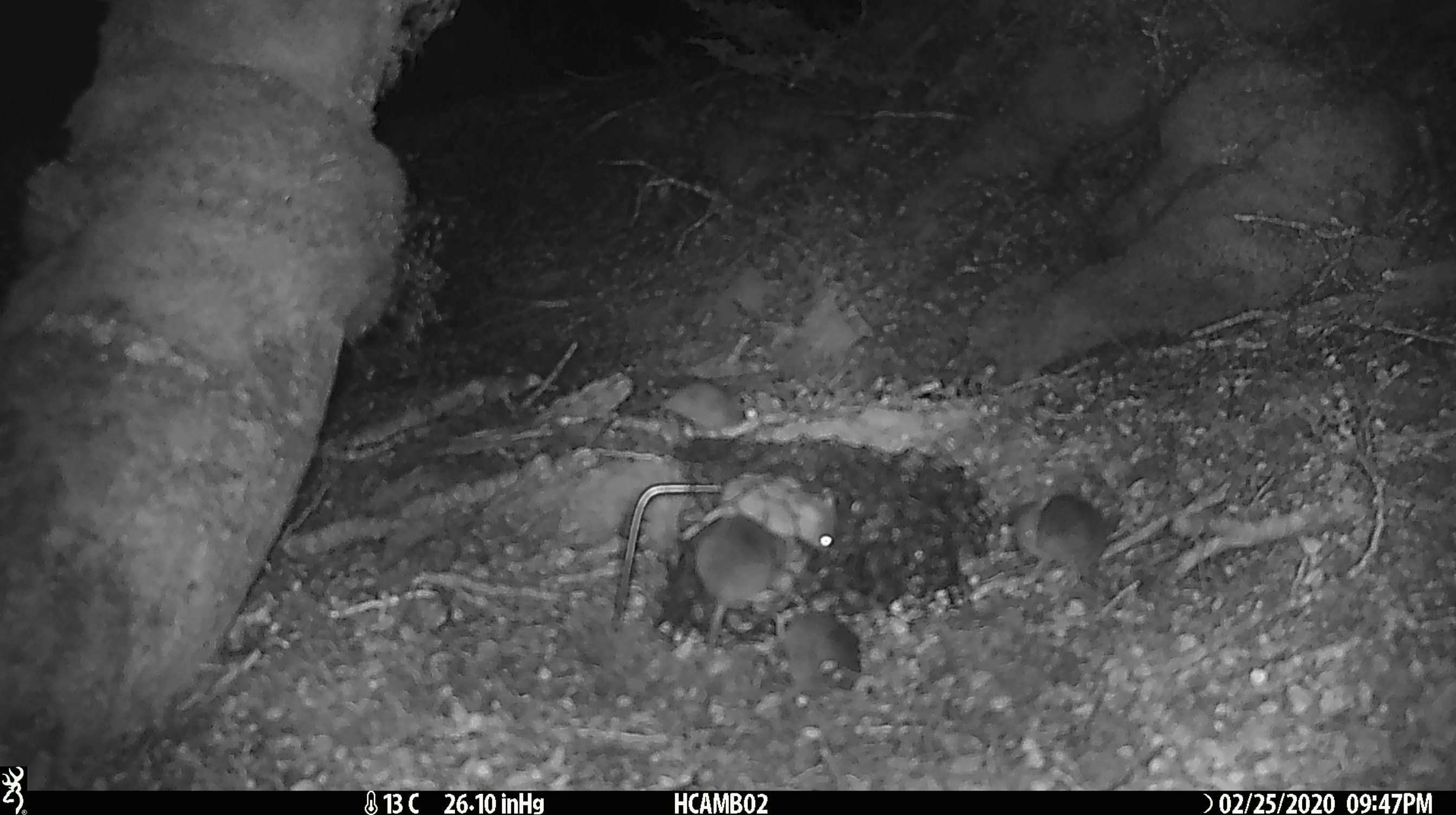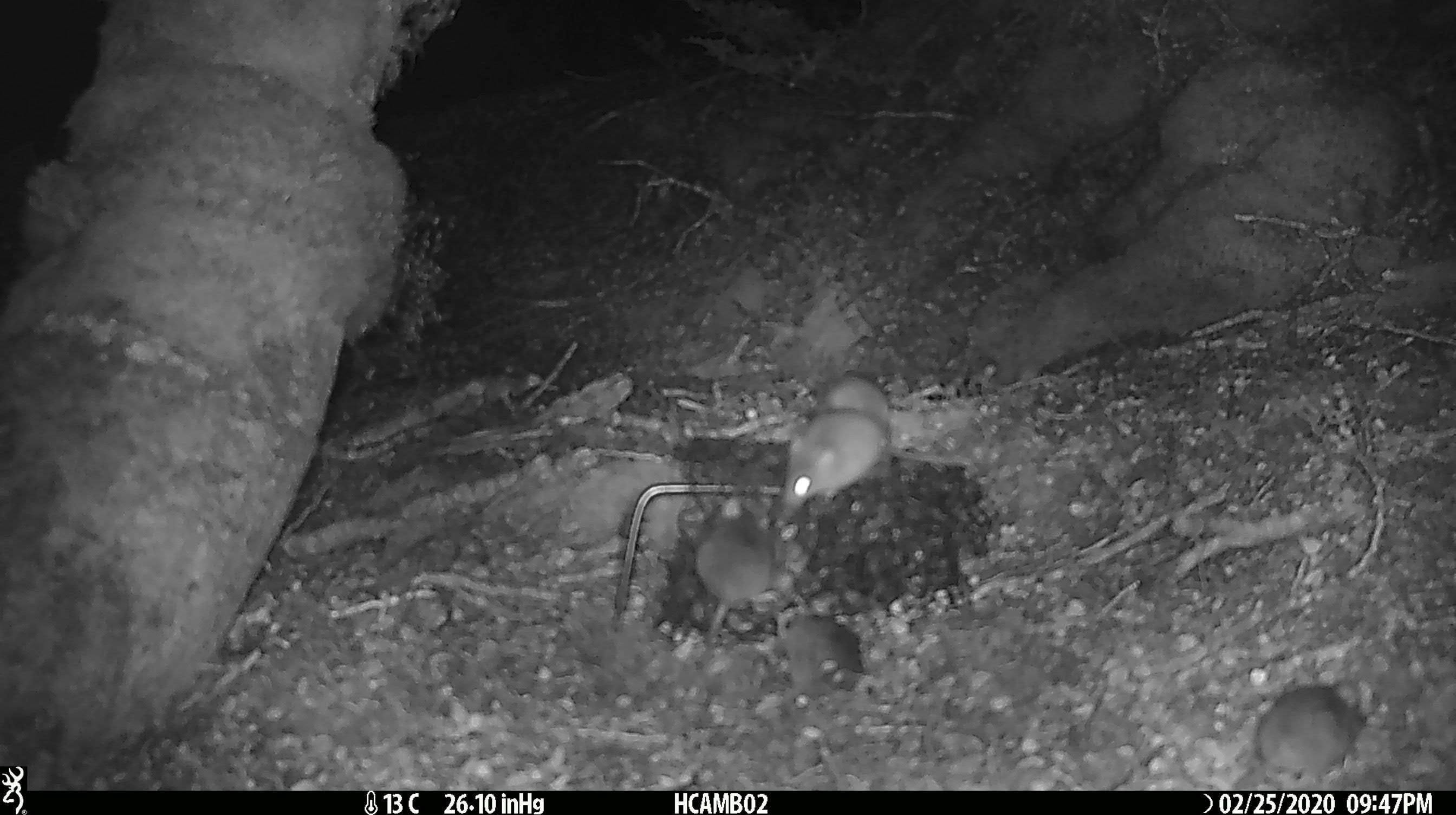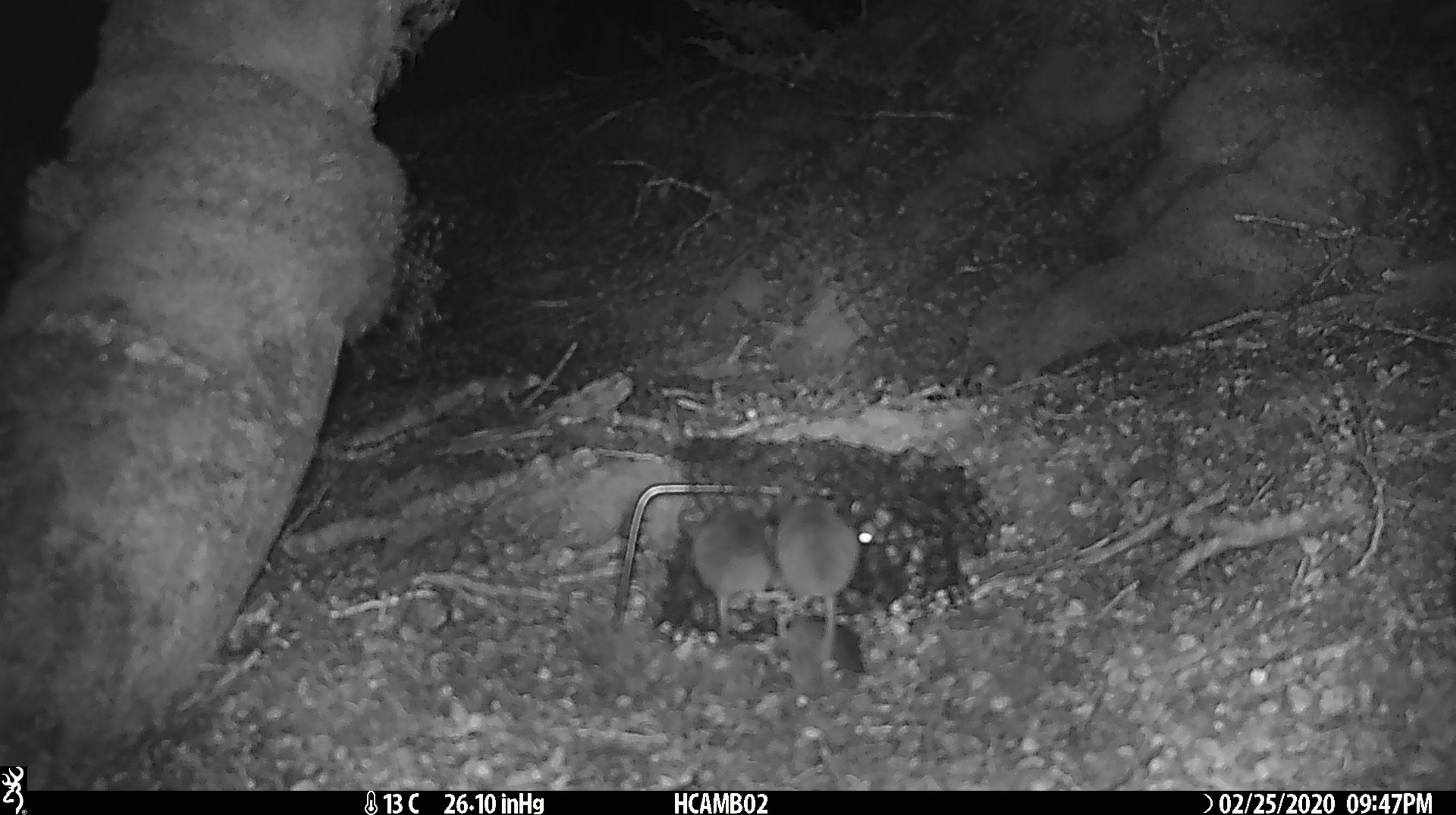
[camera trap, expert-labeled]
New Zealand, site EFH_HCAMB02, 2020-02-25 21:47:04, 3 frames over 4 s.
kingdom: Animalia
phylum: Chordata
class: Mammalia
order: Rodentia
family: Muridae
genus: Mus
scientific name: Mus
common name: mouse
Mouse (Mus).